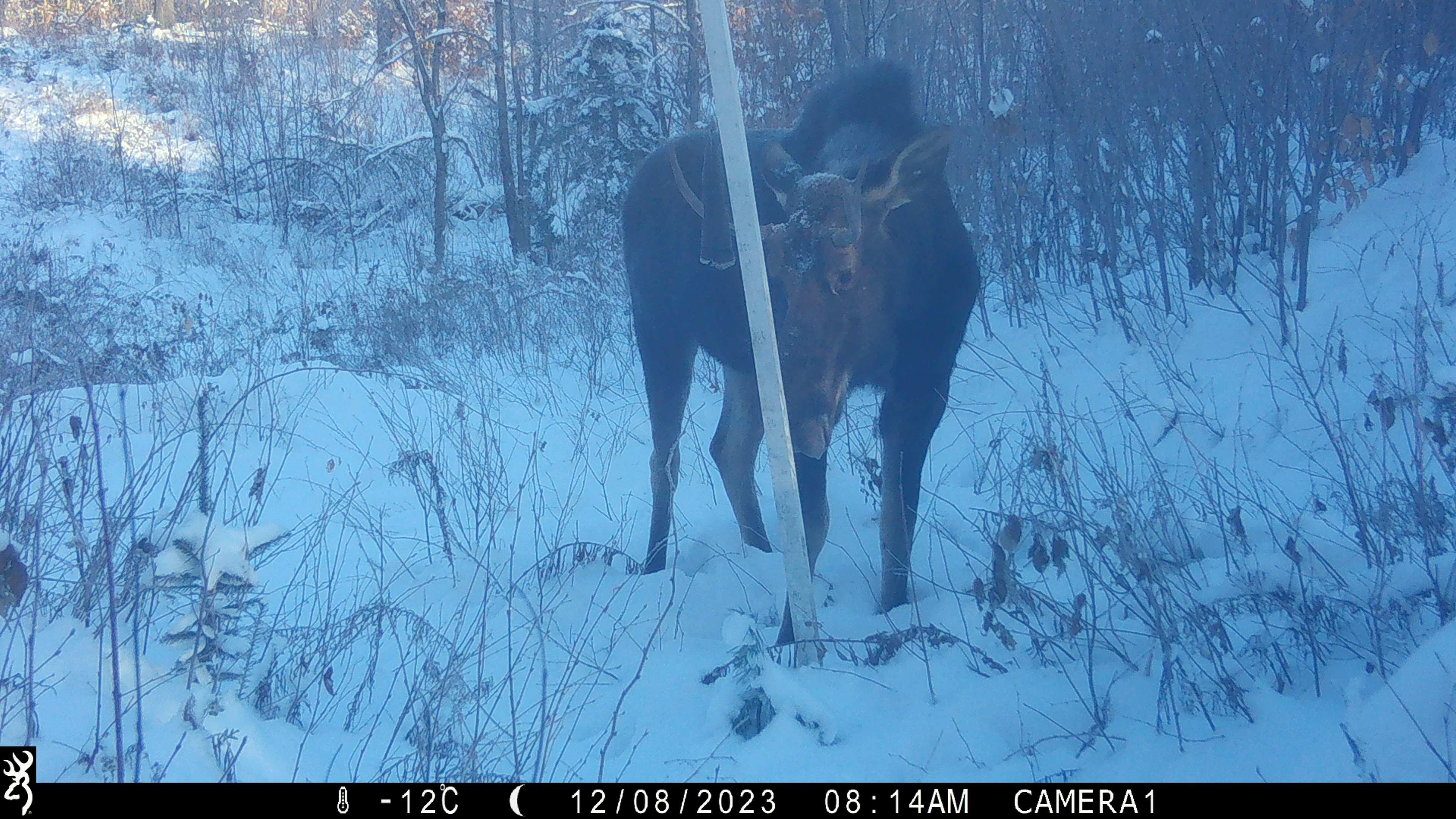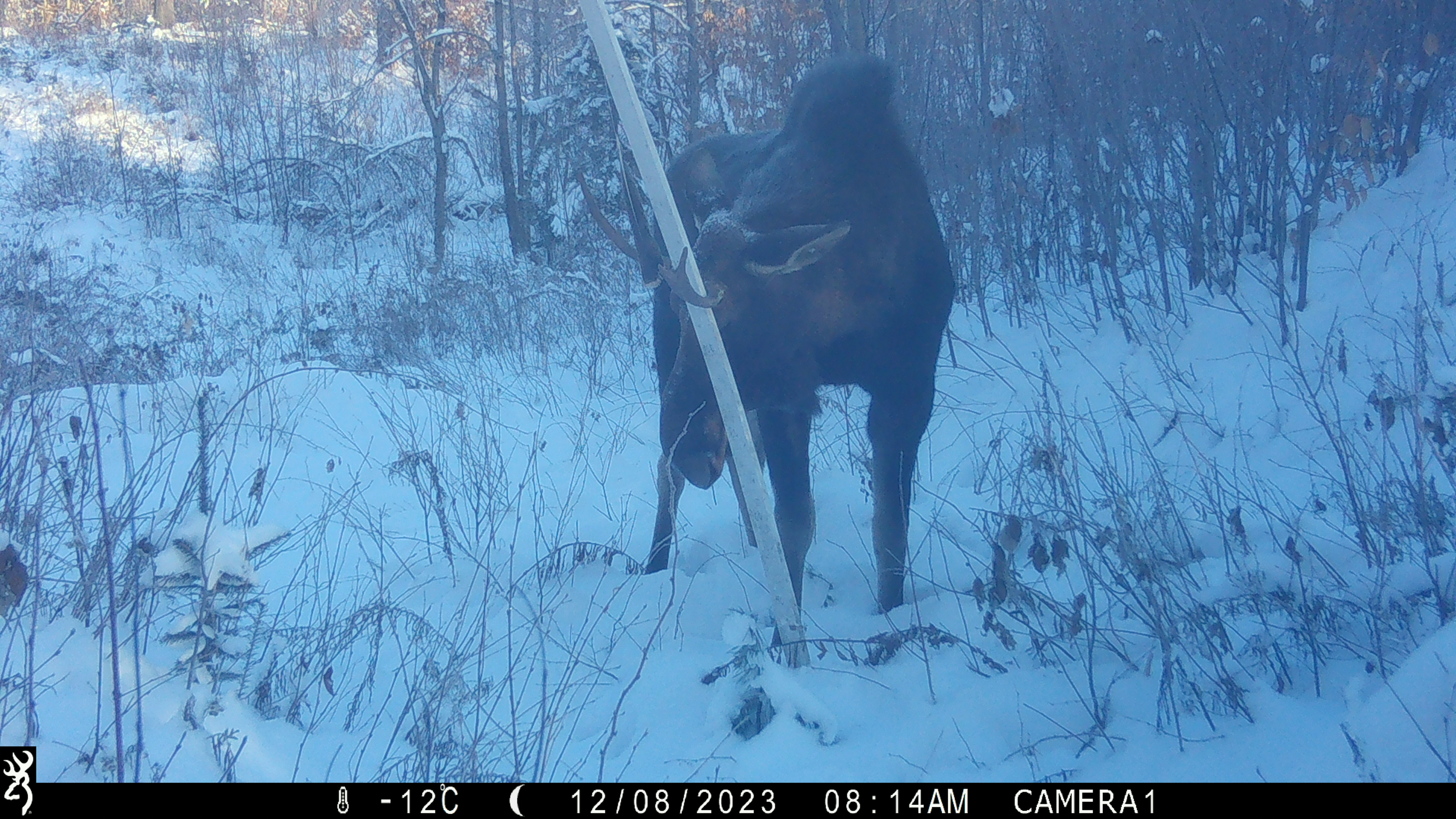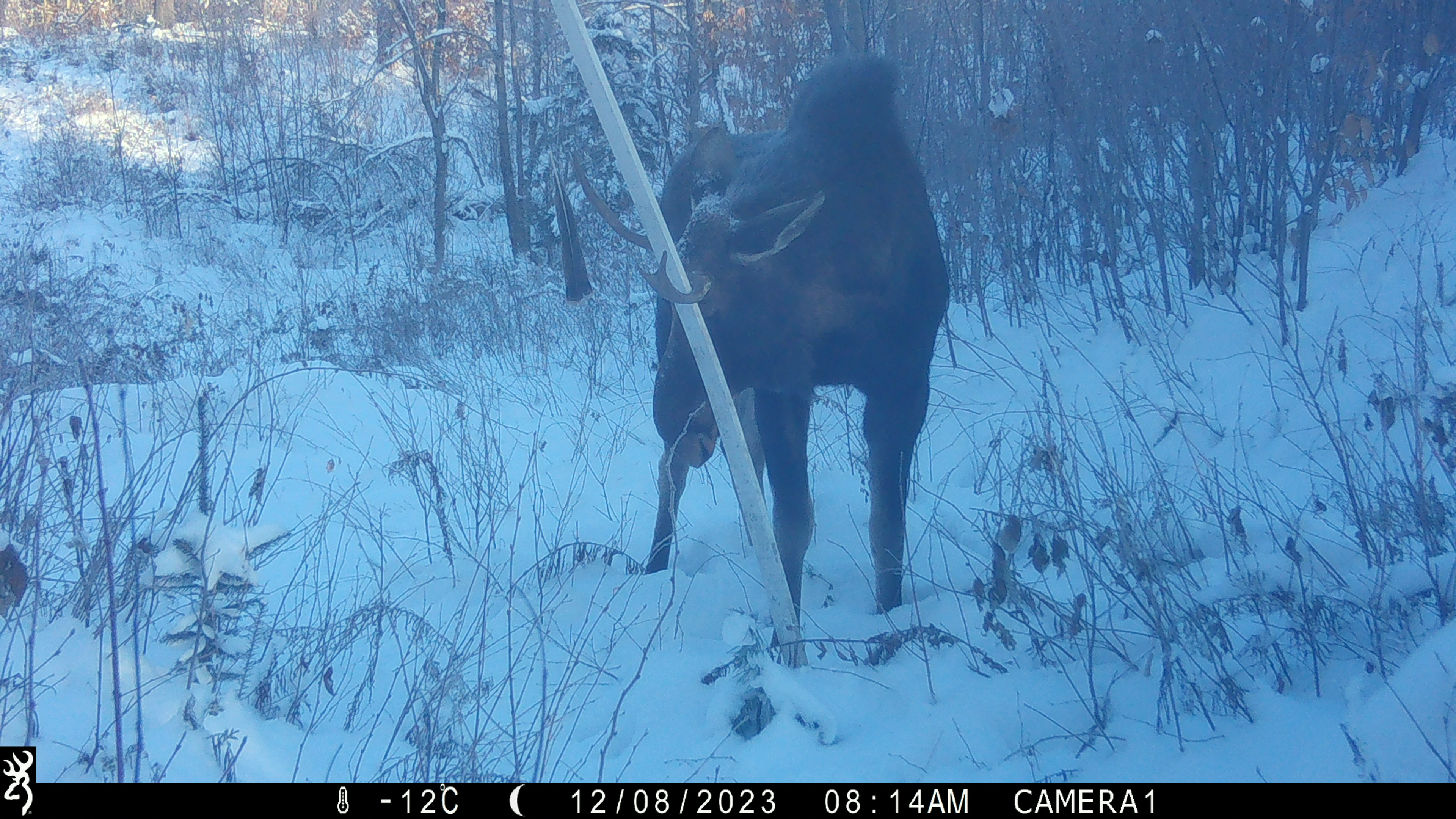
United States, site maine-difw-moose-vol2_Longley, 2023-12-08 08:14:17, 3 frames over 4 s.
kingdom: Animalia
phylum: Chordata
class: Mammalia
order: Artiodactyla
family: Cervidae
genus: Alces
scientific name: Alces alces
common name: moose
Moose (Alces alces).